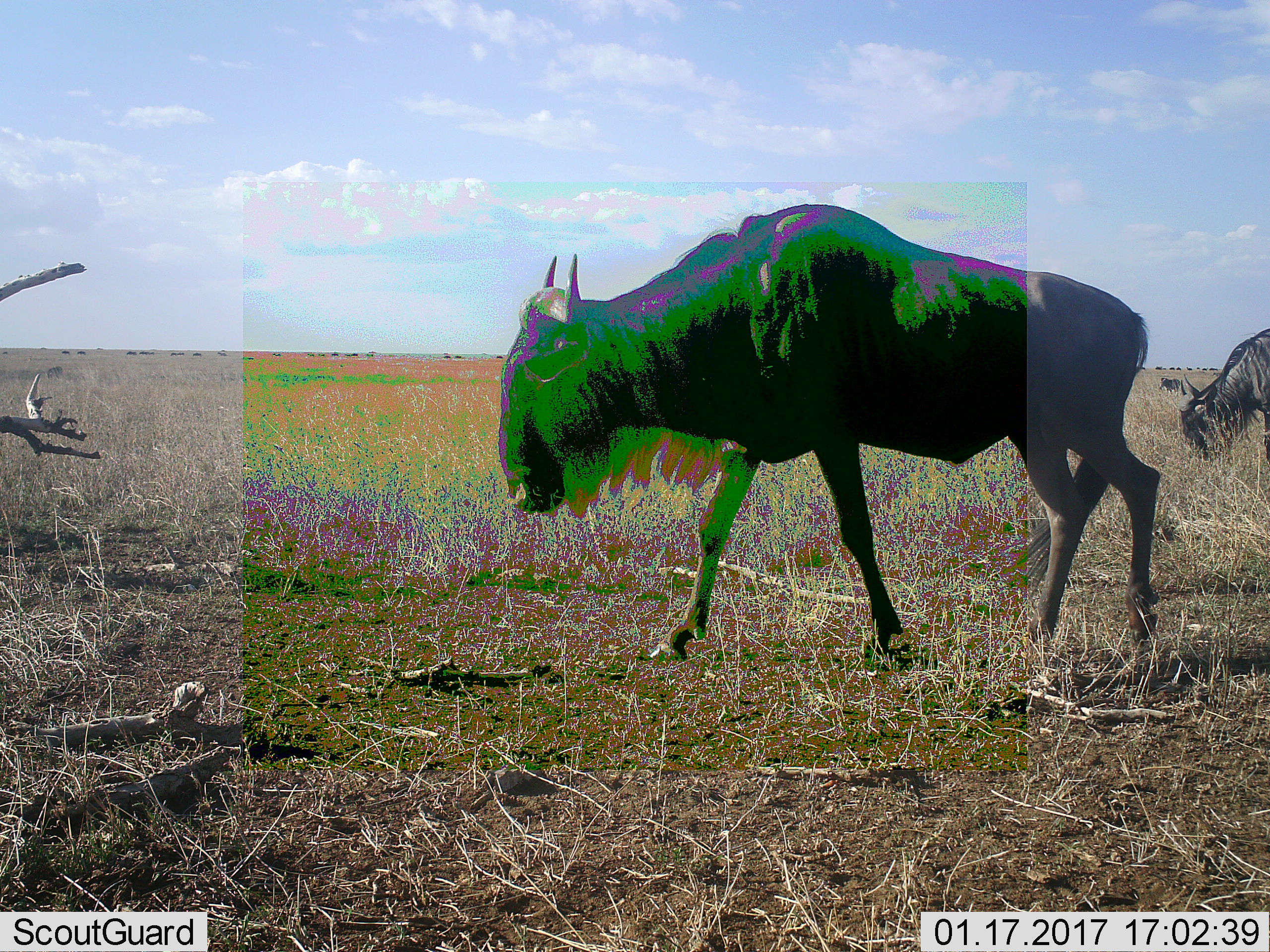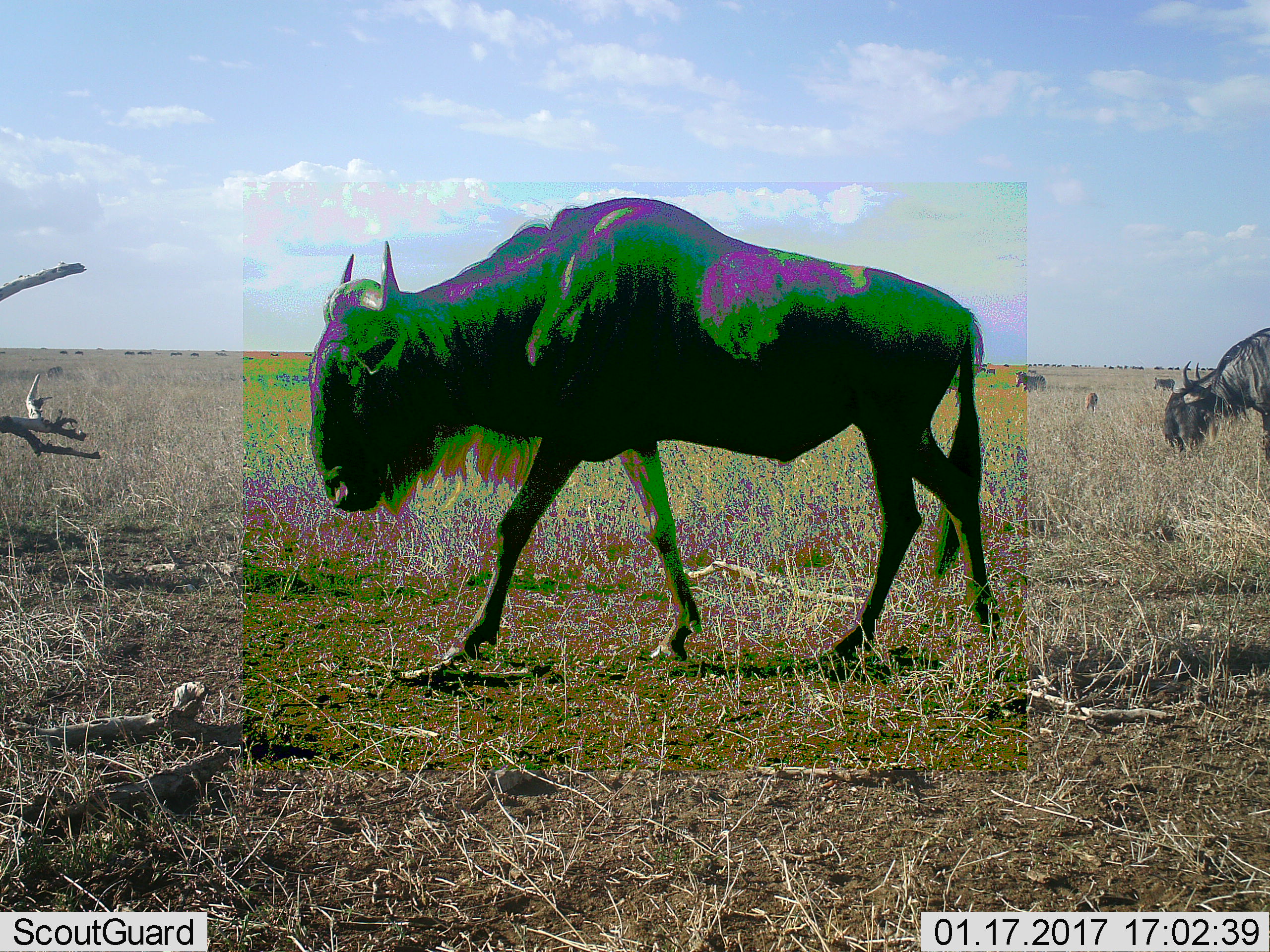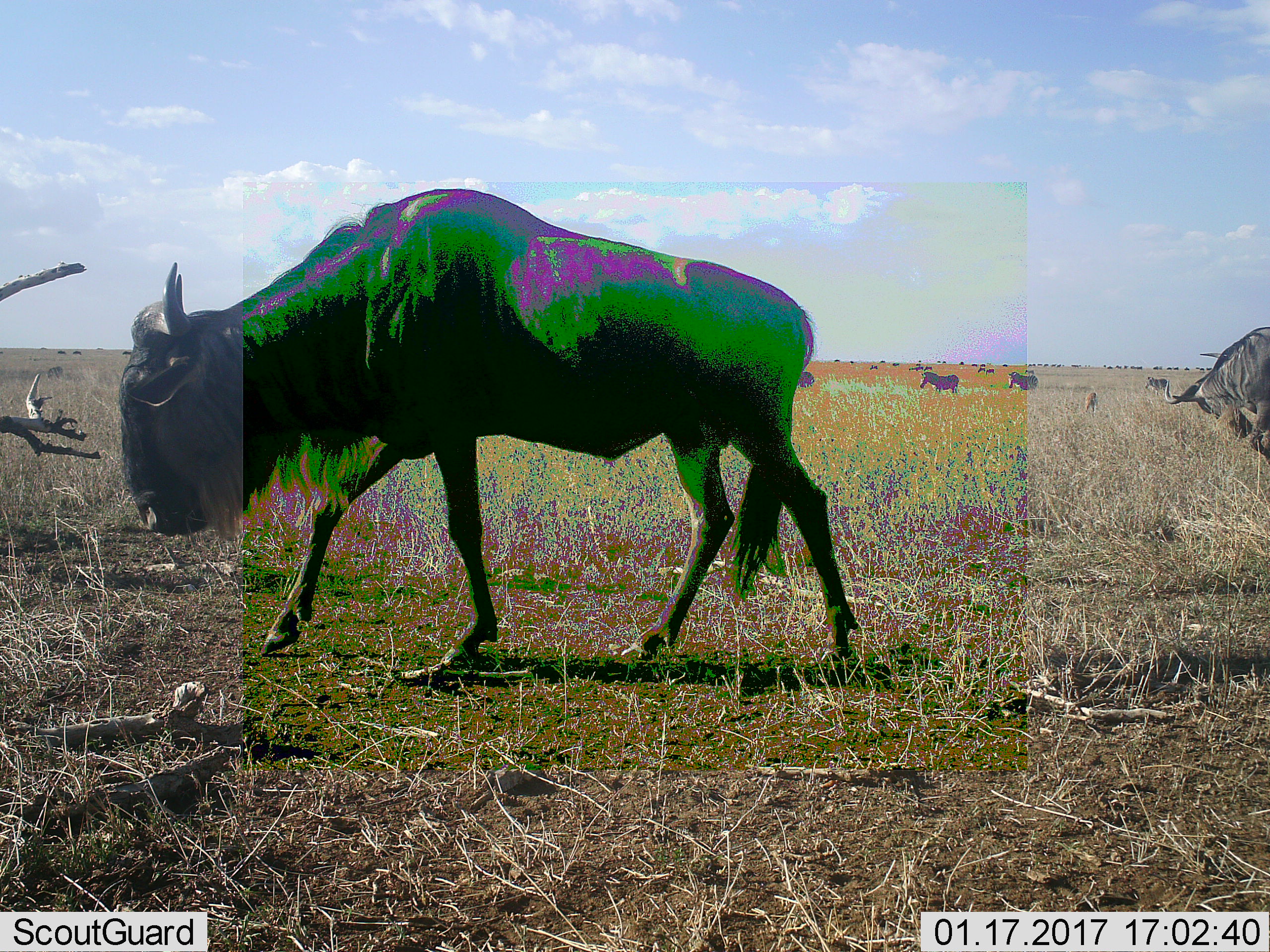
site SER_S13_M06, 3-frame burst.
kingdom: Animalia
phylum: Chordata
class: Mammalia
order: Artiodactyla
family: Bovidae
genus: Connochaetes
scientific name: Connochaetes taurinus taurinus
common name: blue wildebeest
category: wildebeestblue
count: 3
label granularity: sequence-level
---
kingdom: Animalia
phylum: Chordata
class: Mammalia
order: Perissodactyla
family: Equidae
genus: Equus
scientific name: Equus quagga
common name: plains zebra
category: zebraplains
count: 4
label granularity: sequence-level